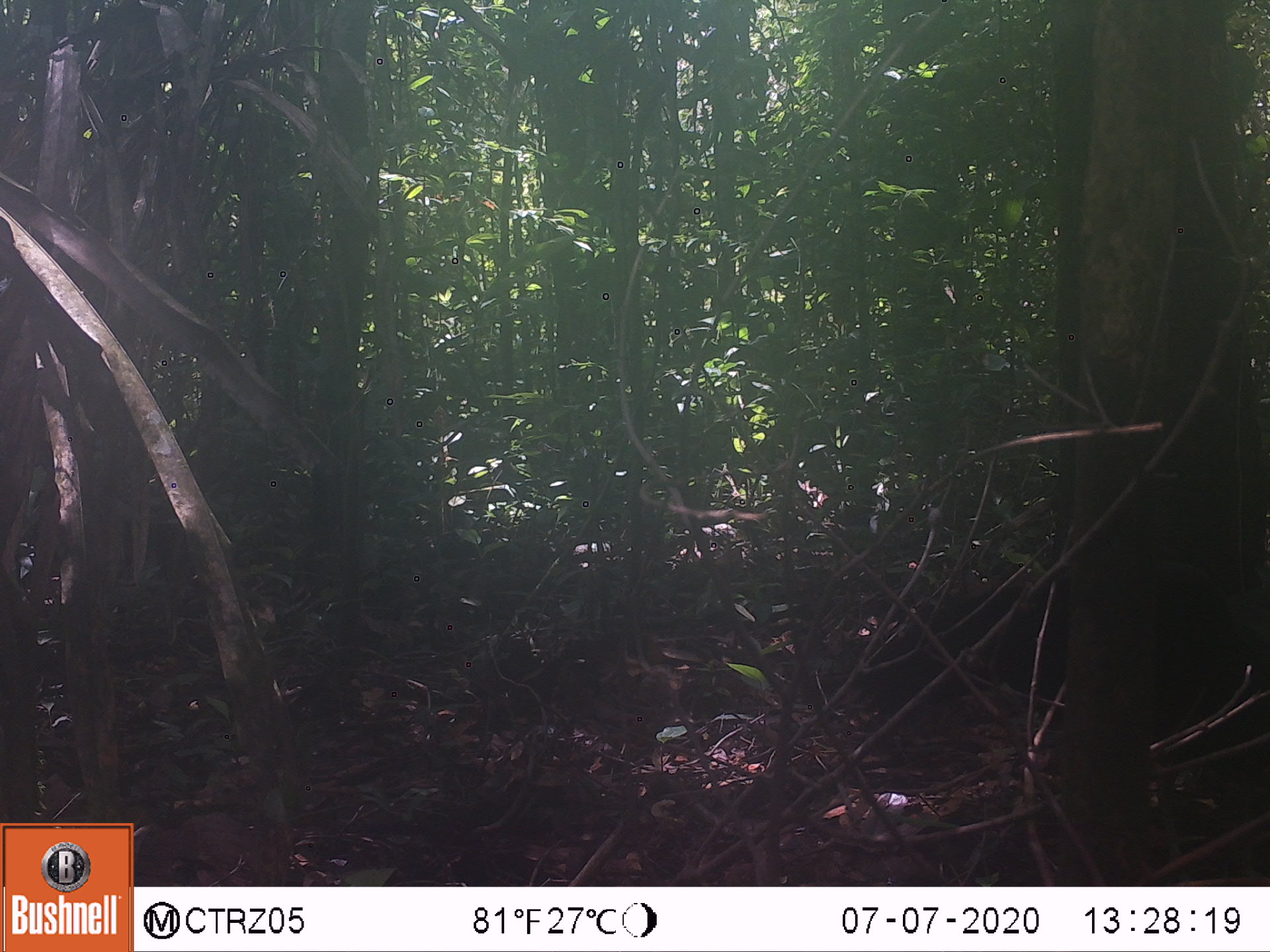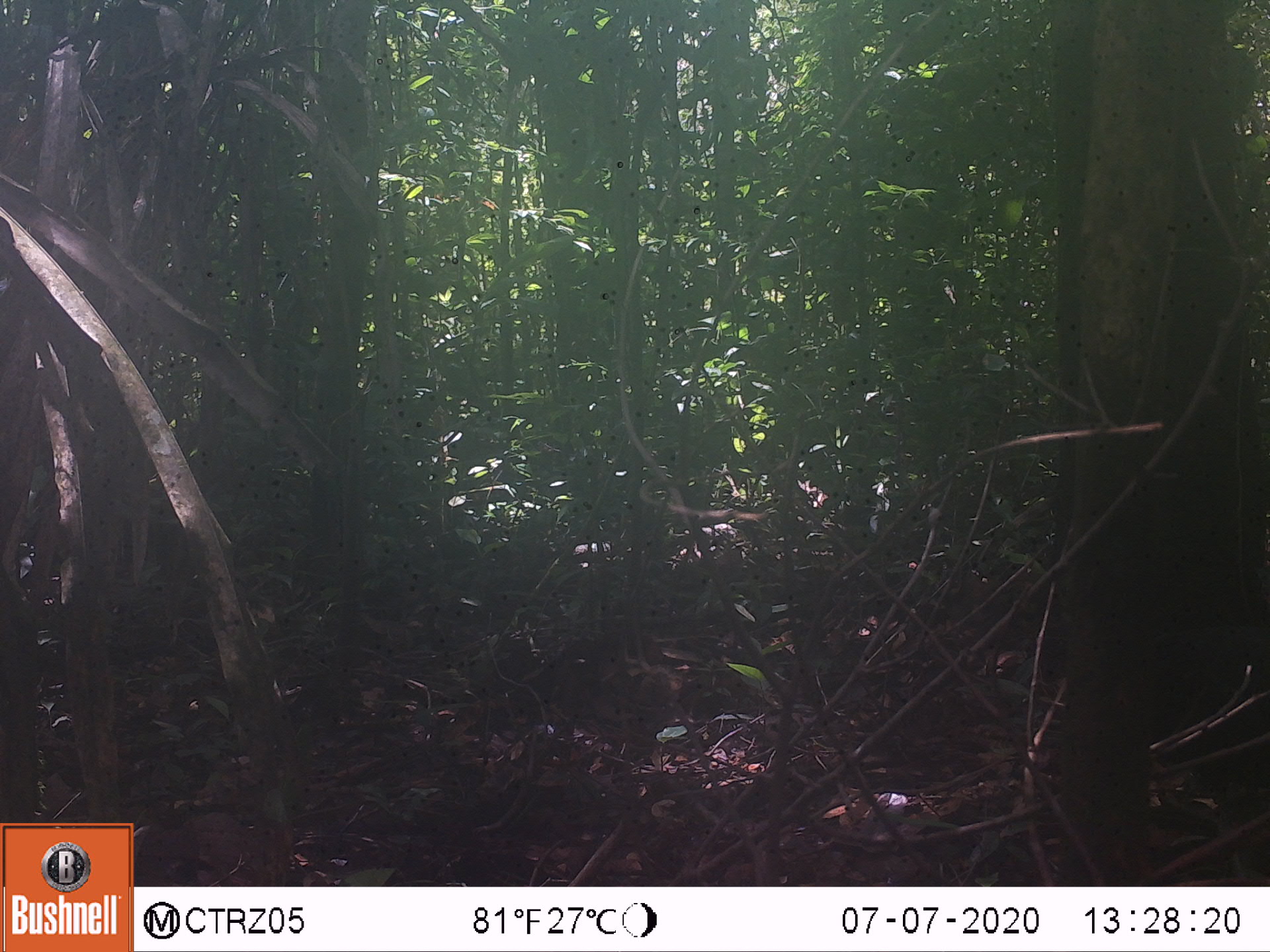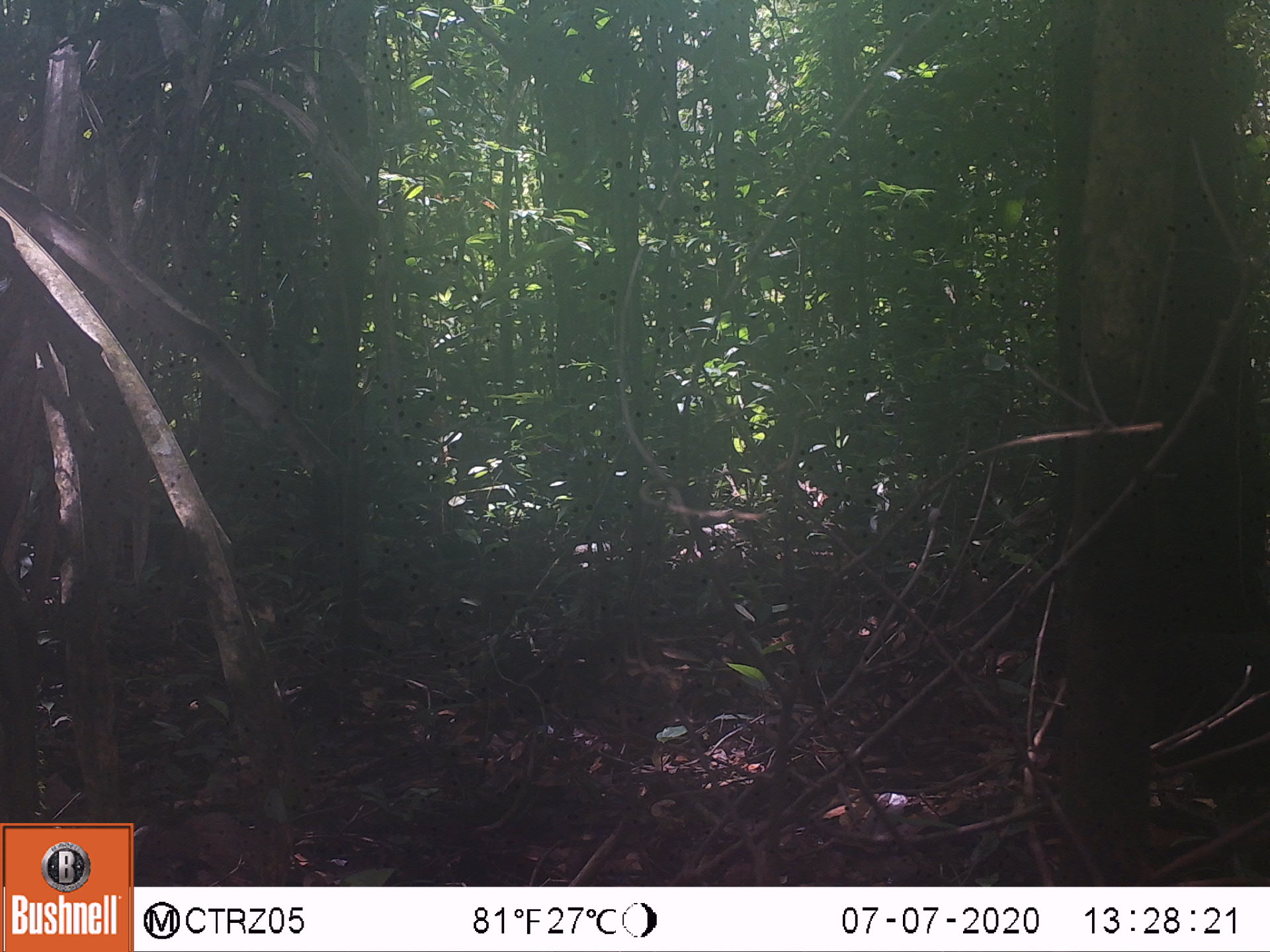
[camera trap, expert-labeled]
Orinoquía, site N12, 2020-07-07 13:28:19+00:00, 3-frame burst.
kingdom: Animalia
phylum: Chordata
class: Aves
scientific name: Aves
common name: bird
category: unknown bird